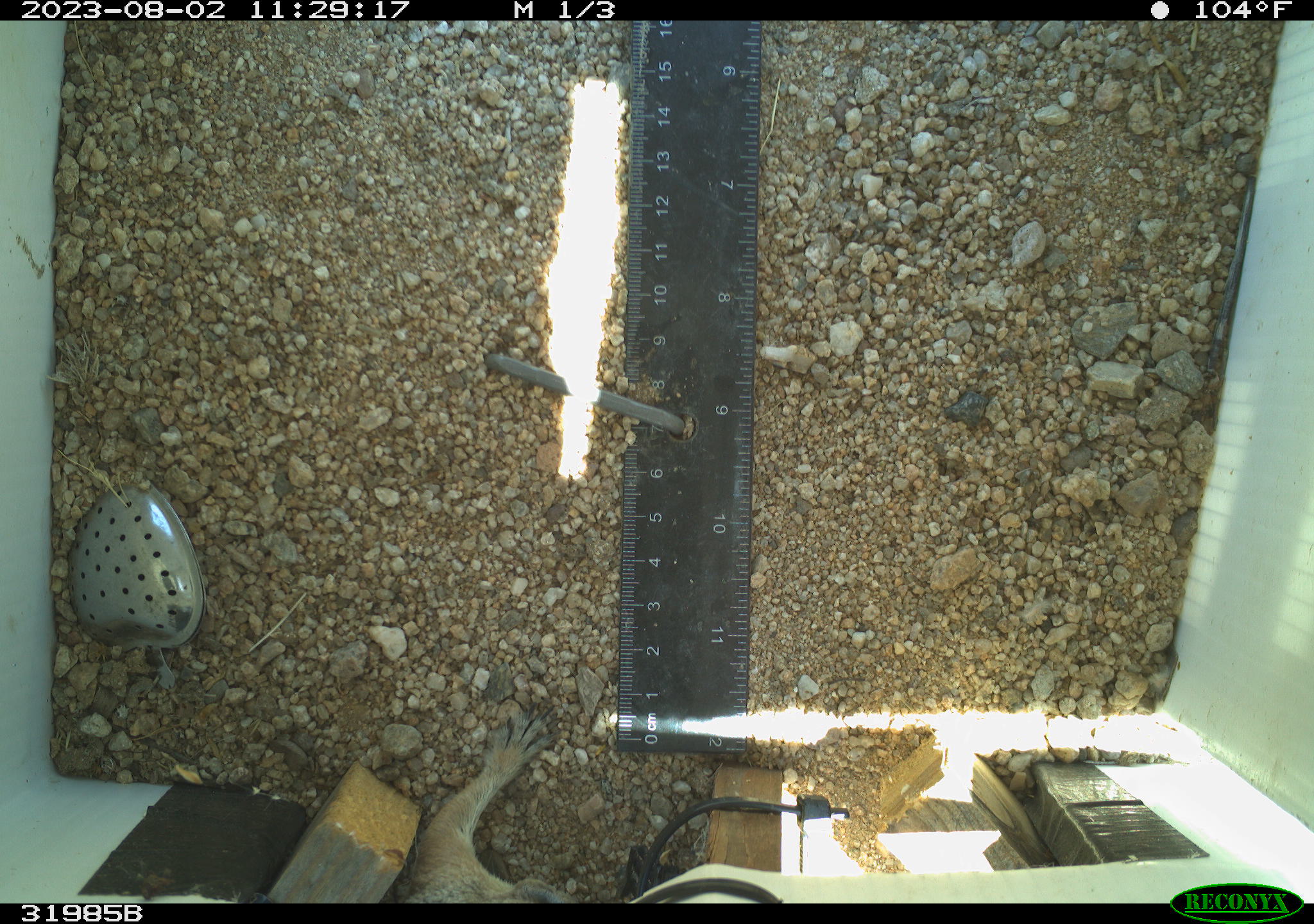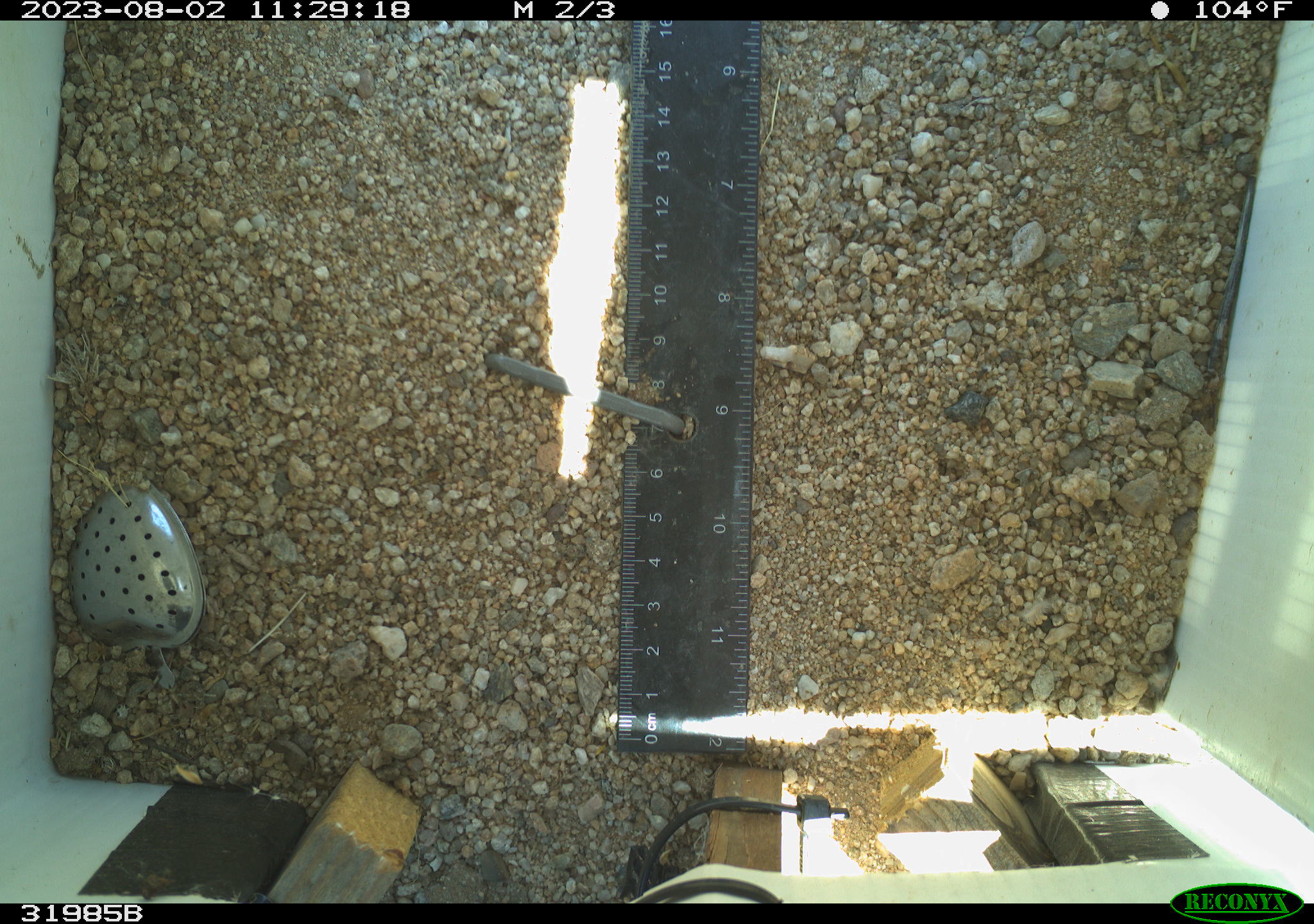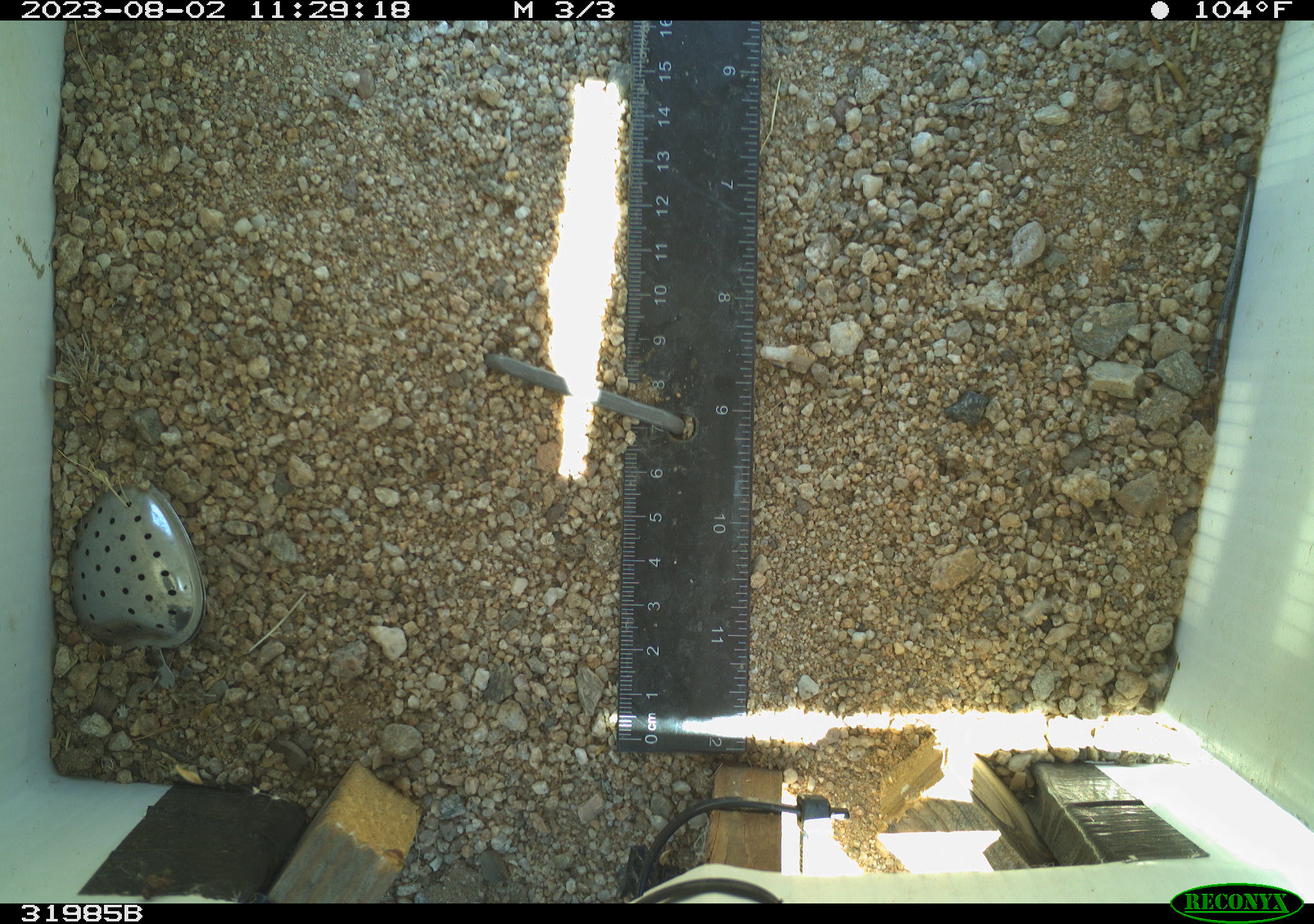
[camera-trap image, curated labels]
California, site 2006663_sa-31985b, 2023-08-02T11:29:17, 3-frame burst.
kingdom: Animalia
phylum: Chordata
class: Mammalia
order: Rodentia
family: Sciuridae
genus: Ammospermophilus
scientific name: Ammospermophilus leucurus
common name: white-tailed antelope squirrel